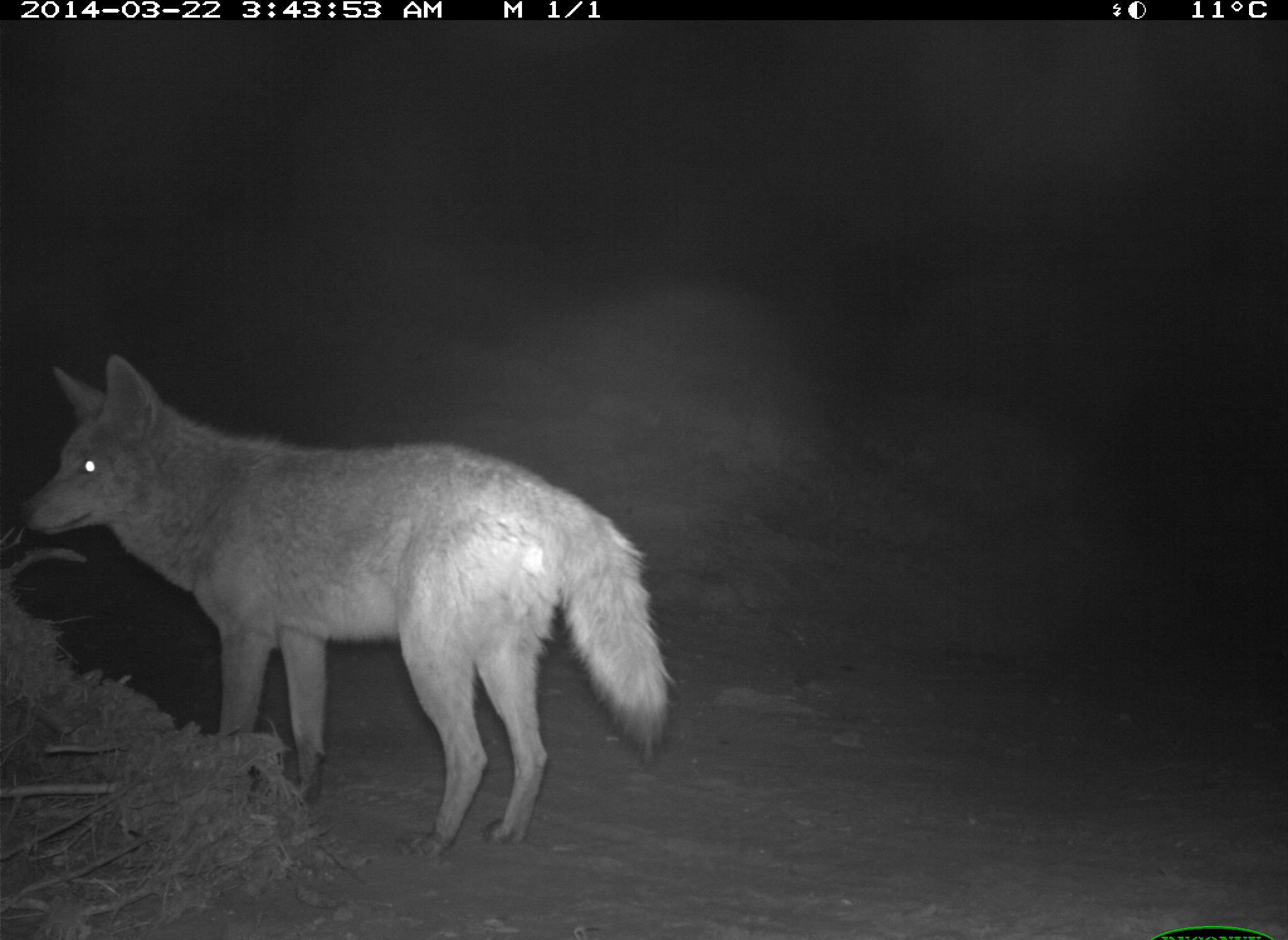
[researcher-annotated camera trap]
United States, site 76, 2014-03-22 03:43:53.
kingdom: Animalia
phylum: Chordata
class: Mammalia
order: Carnivora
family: Canidae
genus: Canis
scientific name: Canis latrans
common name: coyote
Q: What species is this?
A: Coyote (Canis latrans).